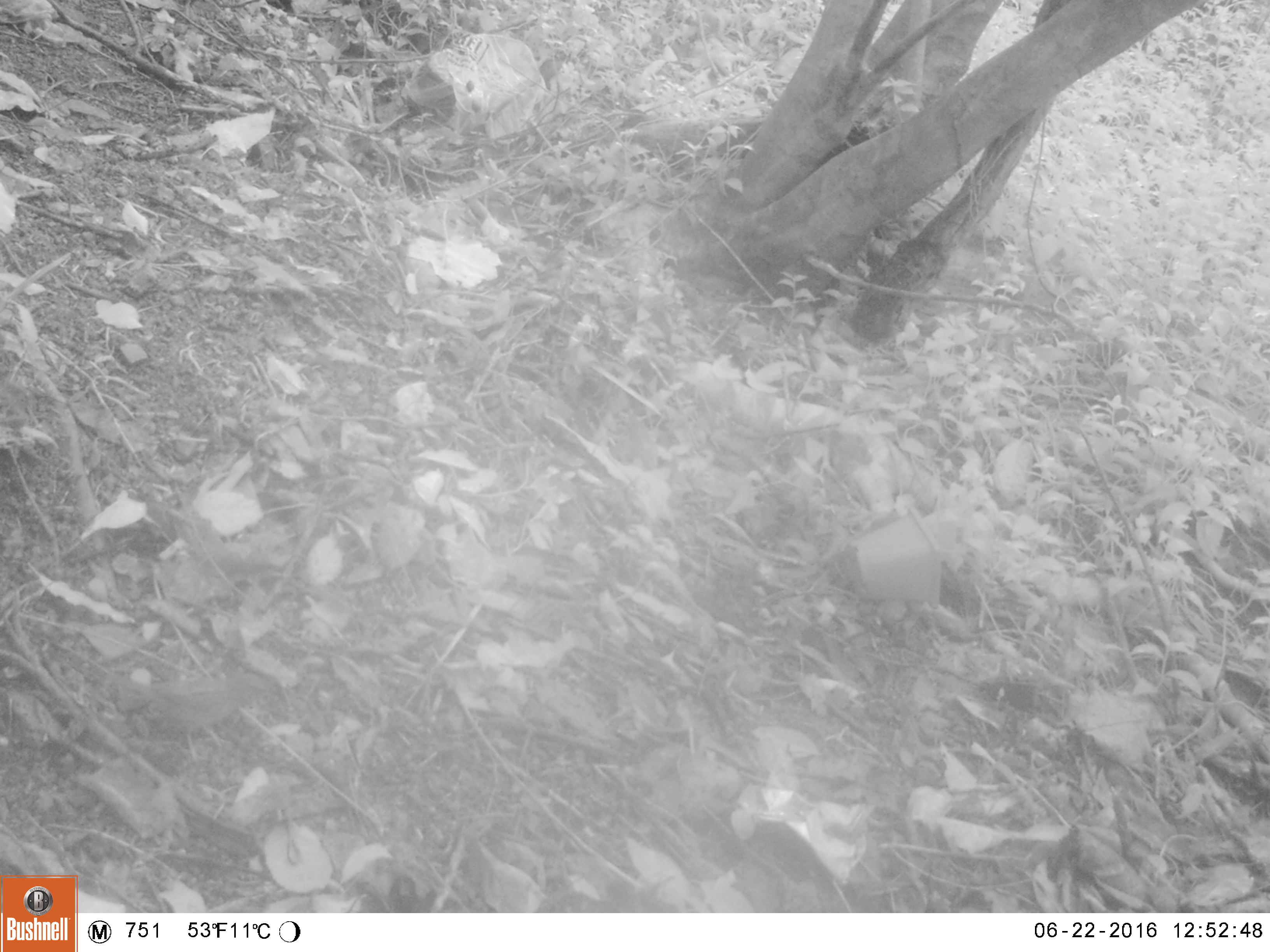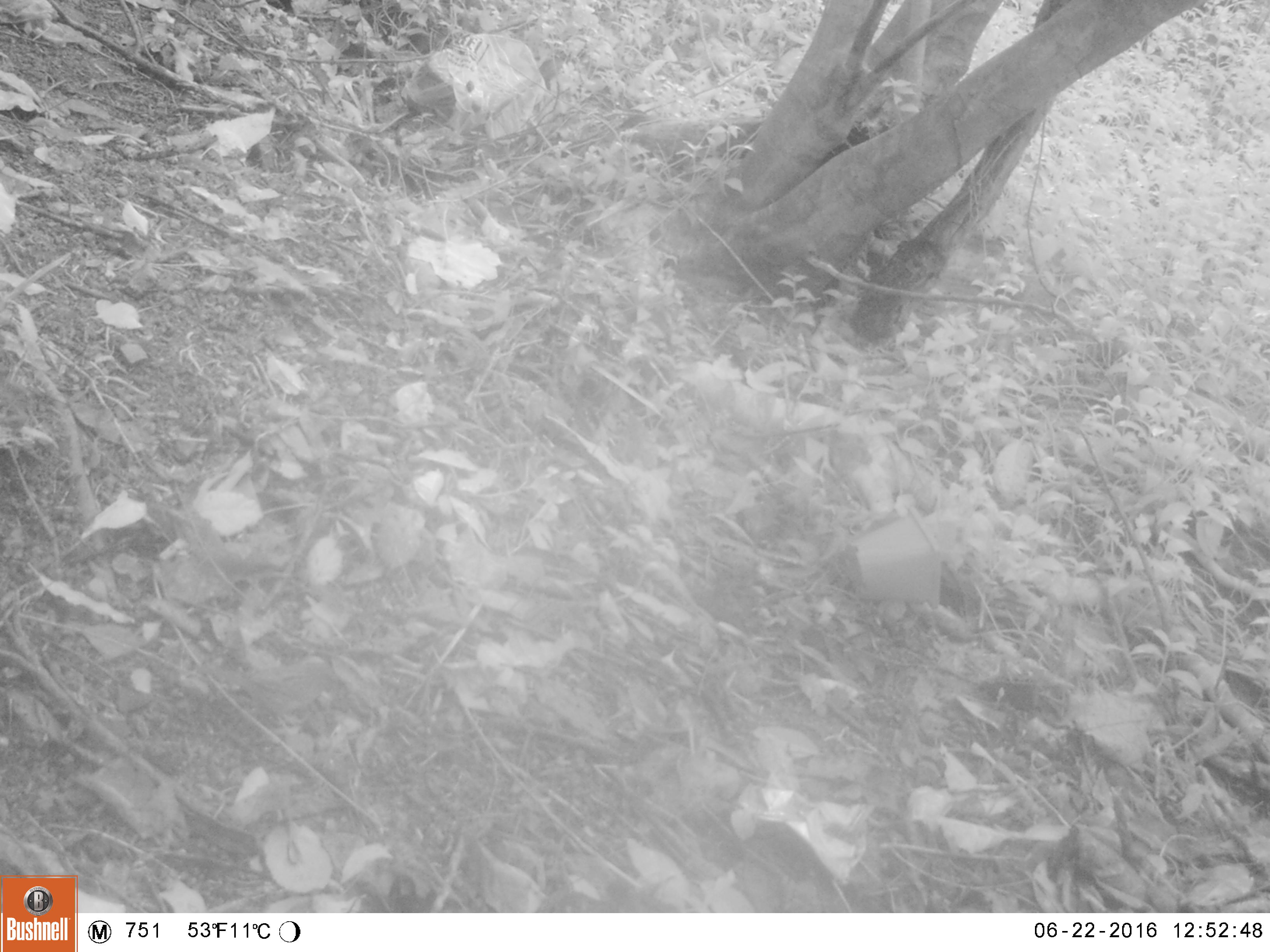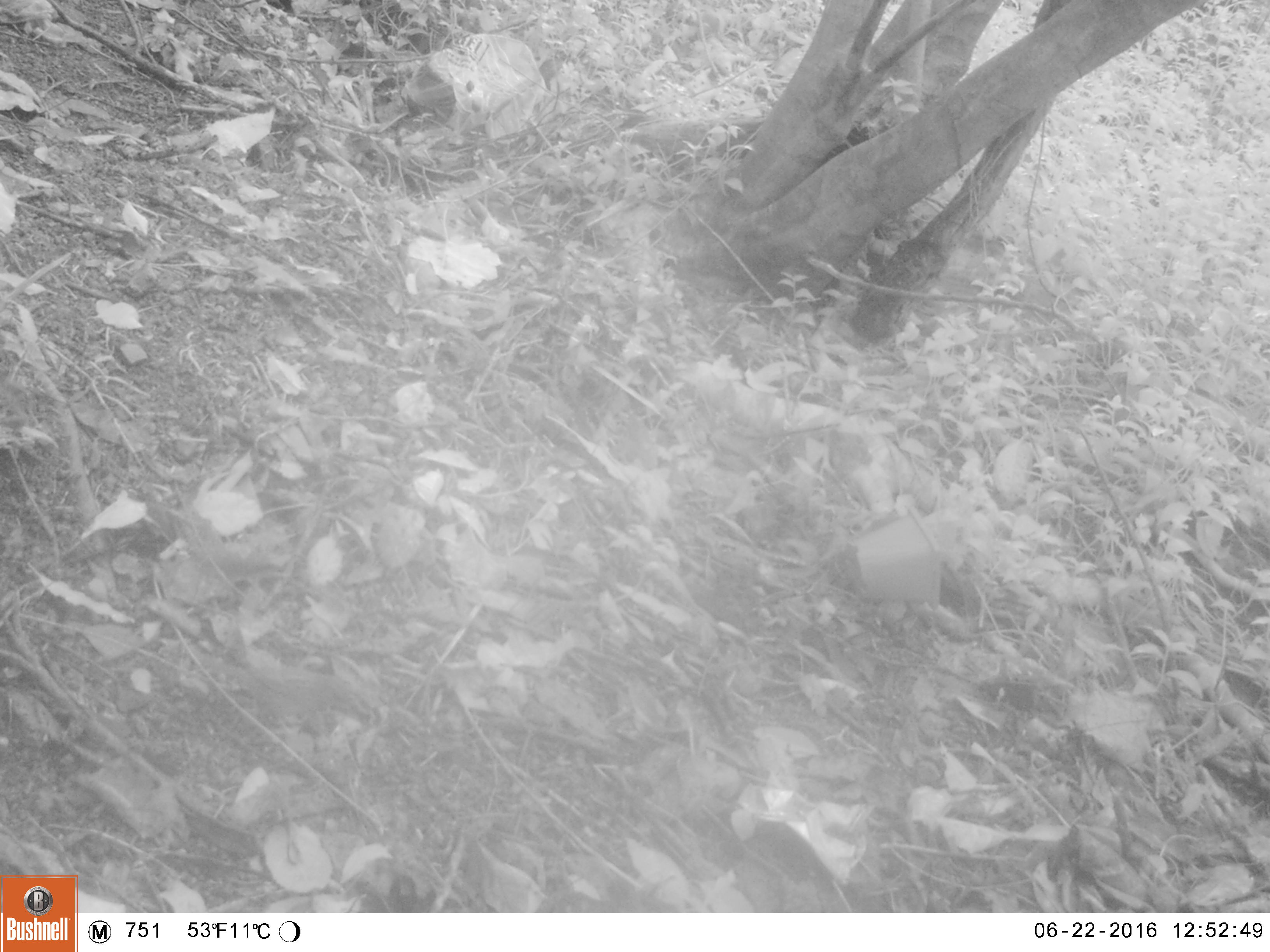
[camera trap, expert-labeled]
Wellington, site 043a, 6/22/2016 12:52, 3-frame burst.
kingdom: Animalia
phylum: Chordata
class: Aves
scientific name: Aves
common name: bird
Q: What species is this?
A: Bird (Aves).